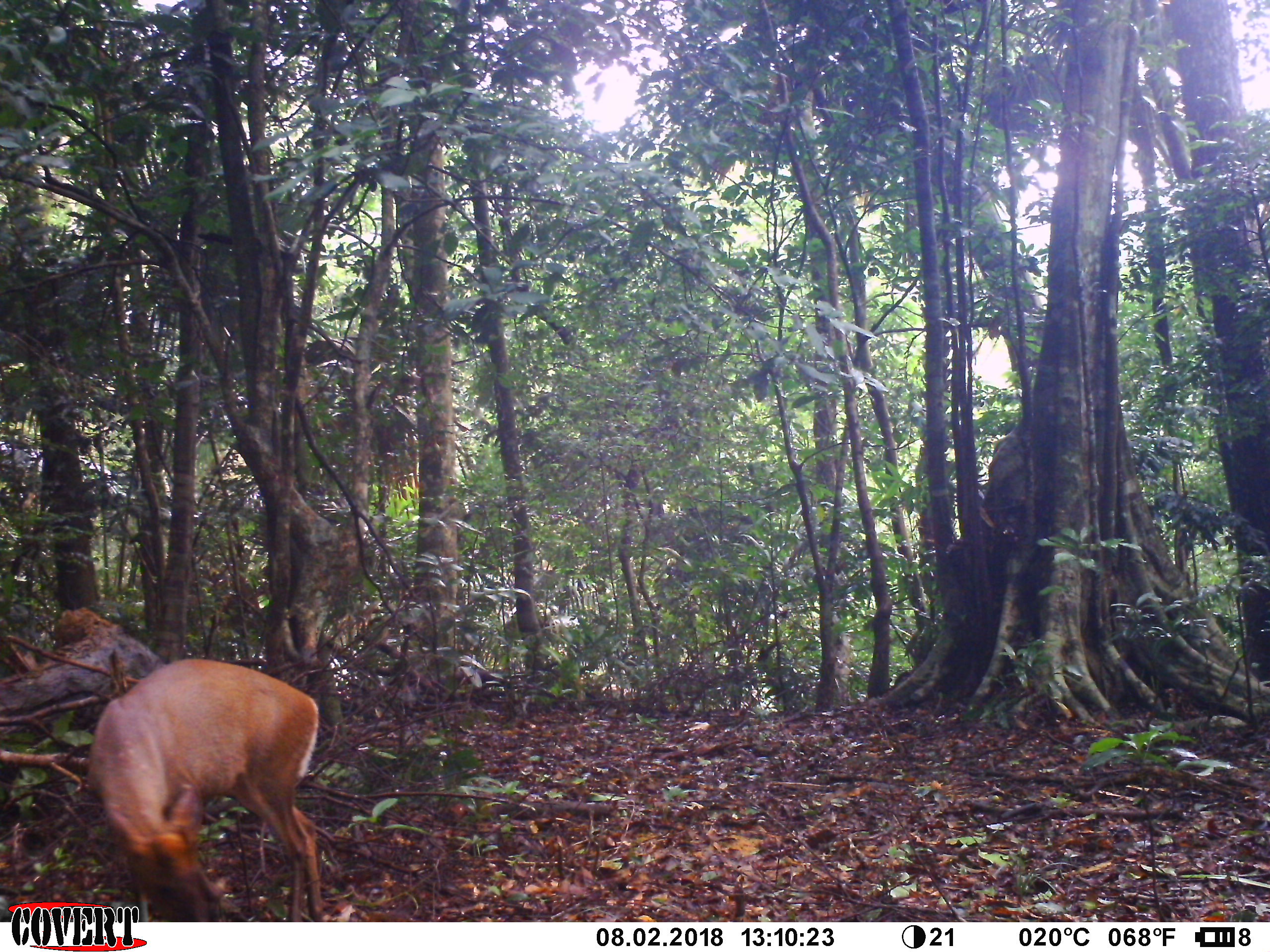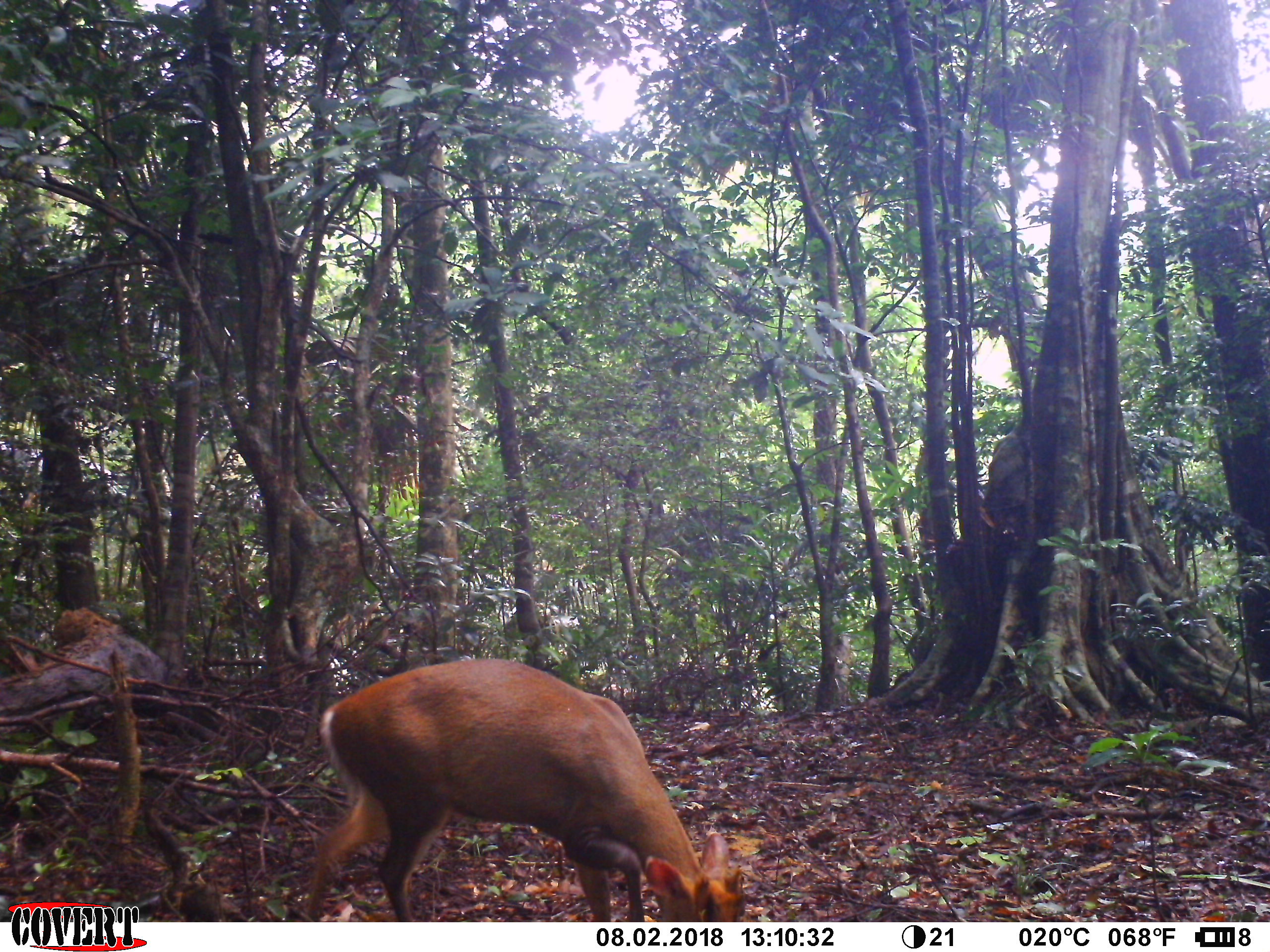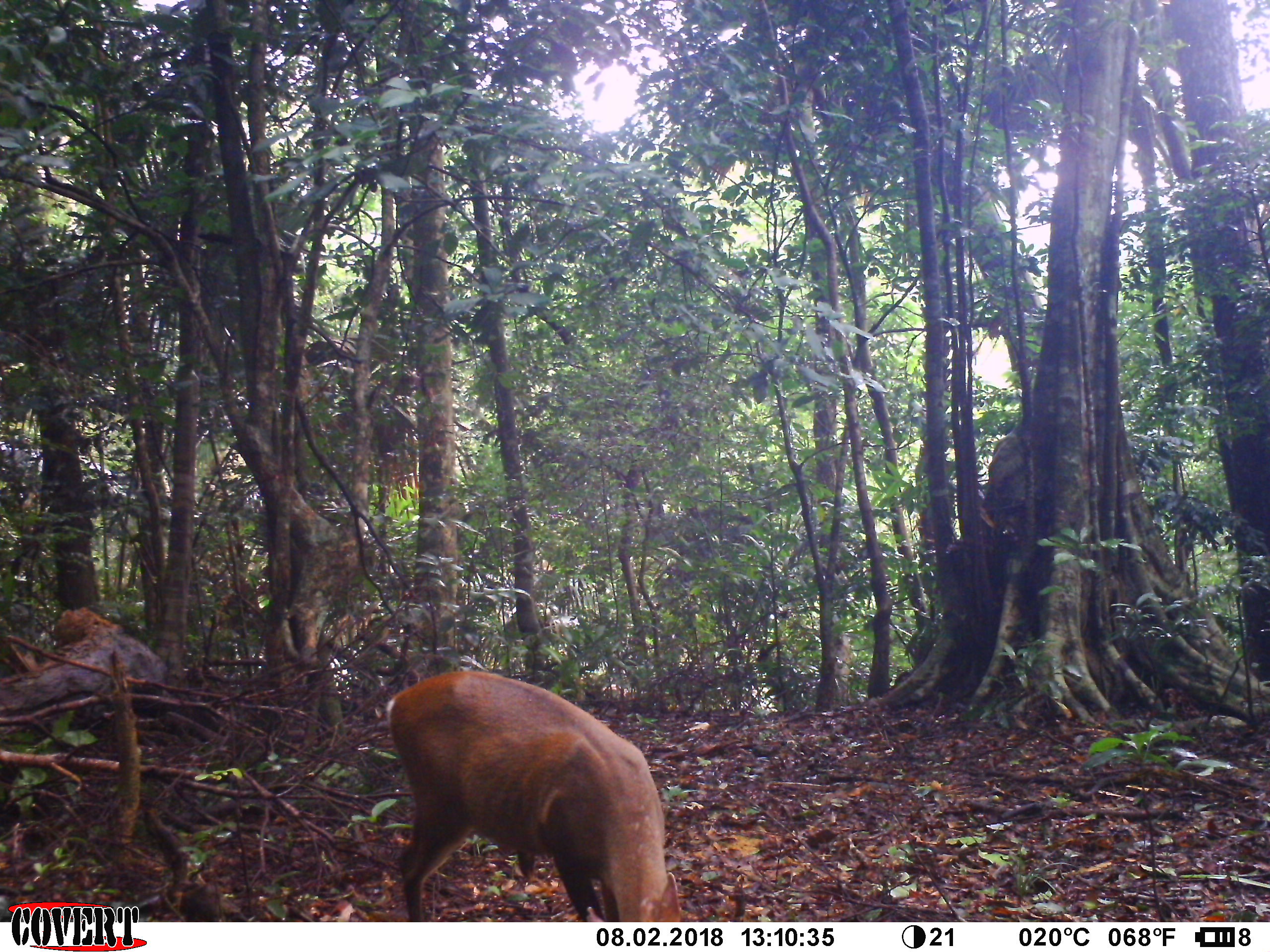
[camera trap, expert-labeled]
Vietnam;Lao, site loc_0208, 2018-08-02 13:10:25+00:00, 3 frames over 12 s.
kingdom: Animalia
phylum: Chordata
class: Mammalia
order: Artiodactyla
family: Cervidae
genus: Muntiacus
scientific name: Muntiacus rooseveltorum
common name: roosevelt's muntjac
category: roosevelts muntjac group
Roosevelts muntjac group (roosevelt's muntjac) (Muntiacus rooseveltorum). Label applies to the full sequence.